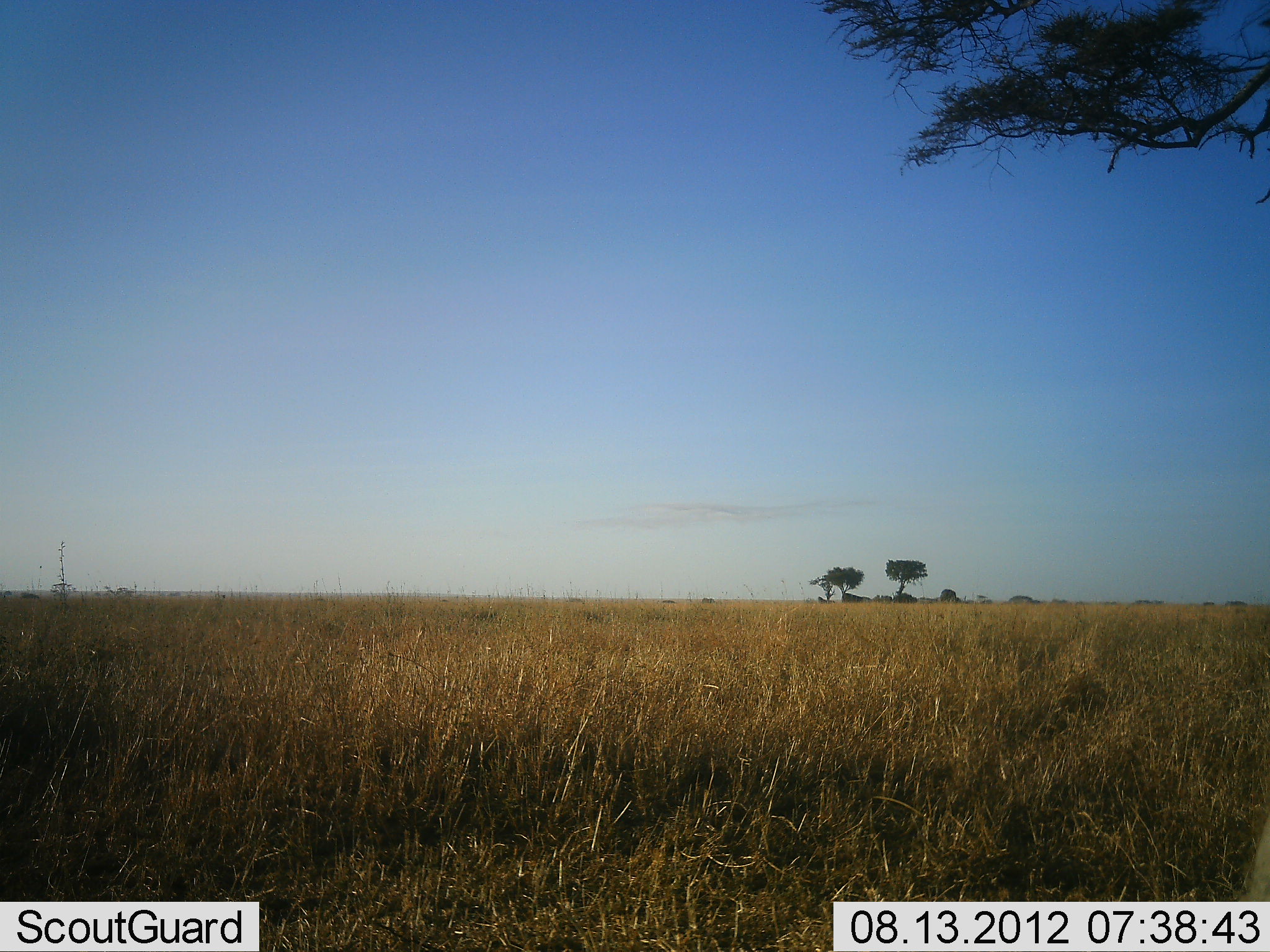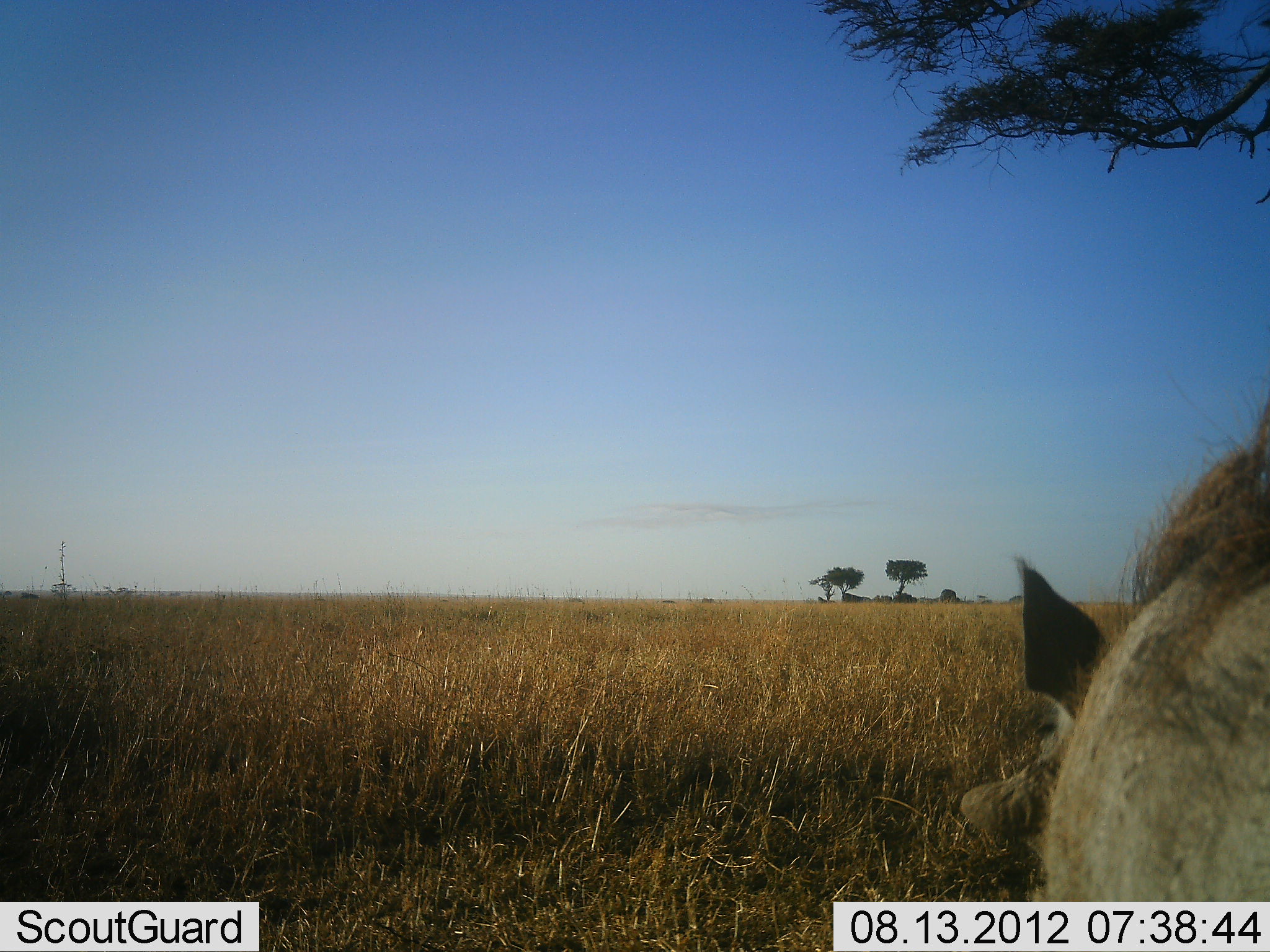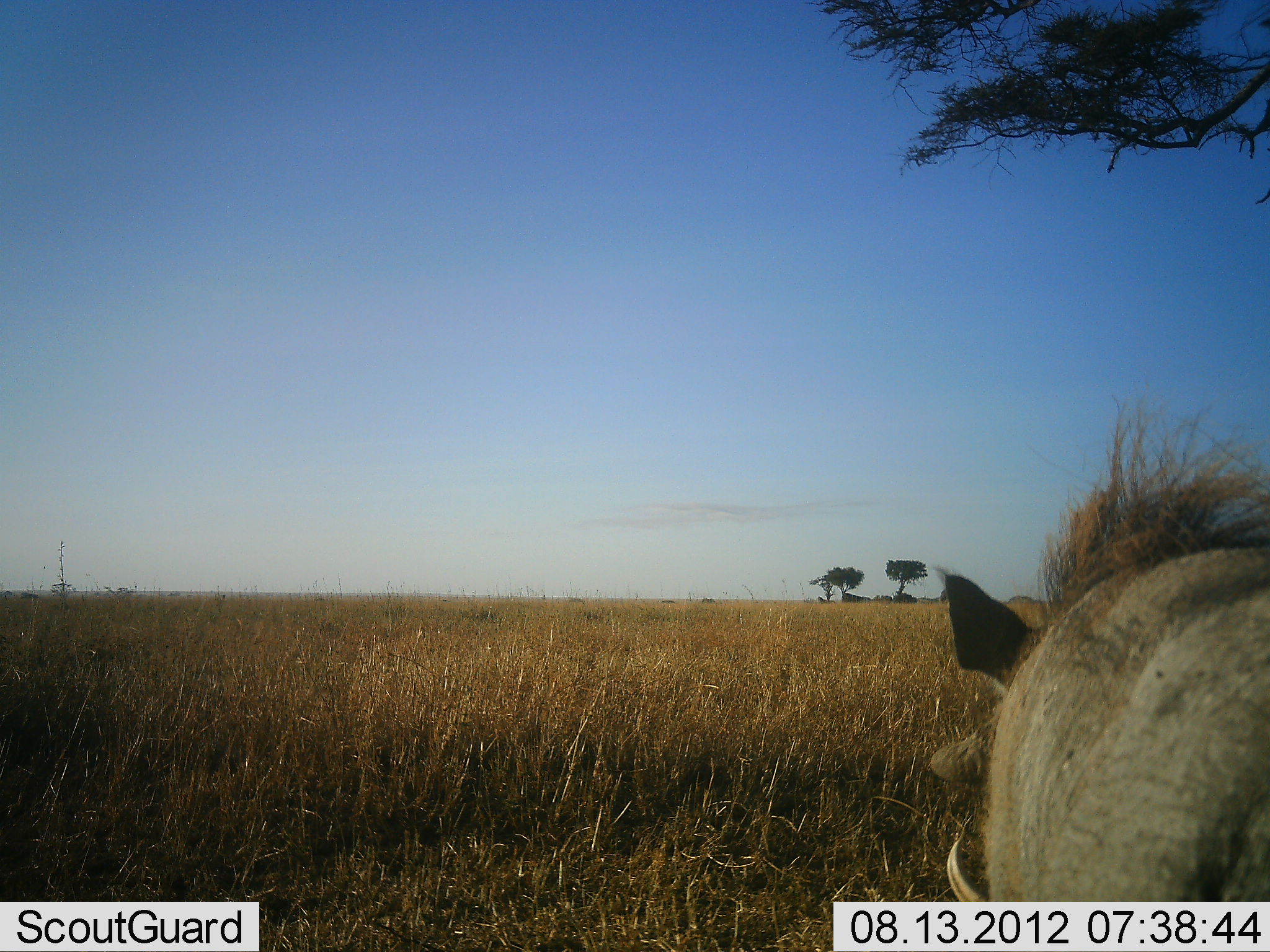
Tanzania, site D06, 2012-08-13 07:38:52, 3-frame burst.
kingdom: Animalia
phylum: Chordata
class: Mammalia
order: Artiodactyla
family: Suidae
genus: Phacochoerus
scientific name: Phacochoerus africanus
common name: warthog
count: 1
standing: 9%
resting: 0%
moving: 91%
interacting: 0%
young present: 0%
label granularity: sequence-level